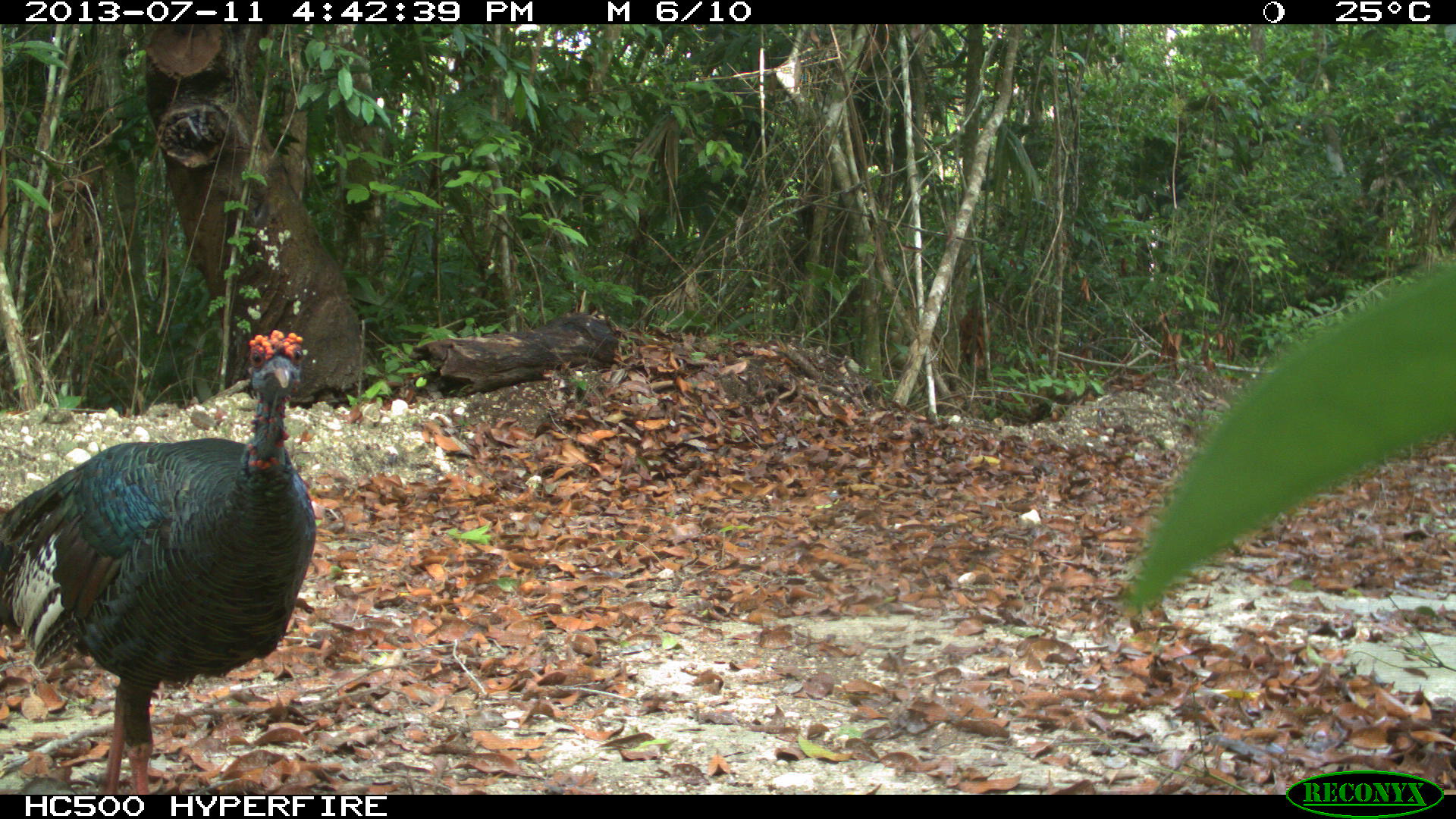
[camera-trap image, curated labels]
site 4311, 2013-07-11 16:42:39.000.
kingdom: Animalia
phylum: Chordata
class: Aves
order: Galliformes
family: Phasianidae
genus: Meleagris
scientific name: Meleagris ocellata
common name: ocellated turkey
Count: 3.